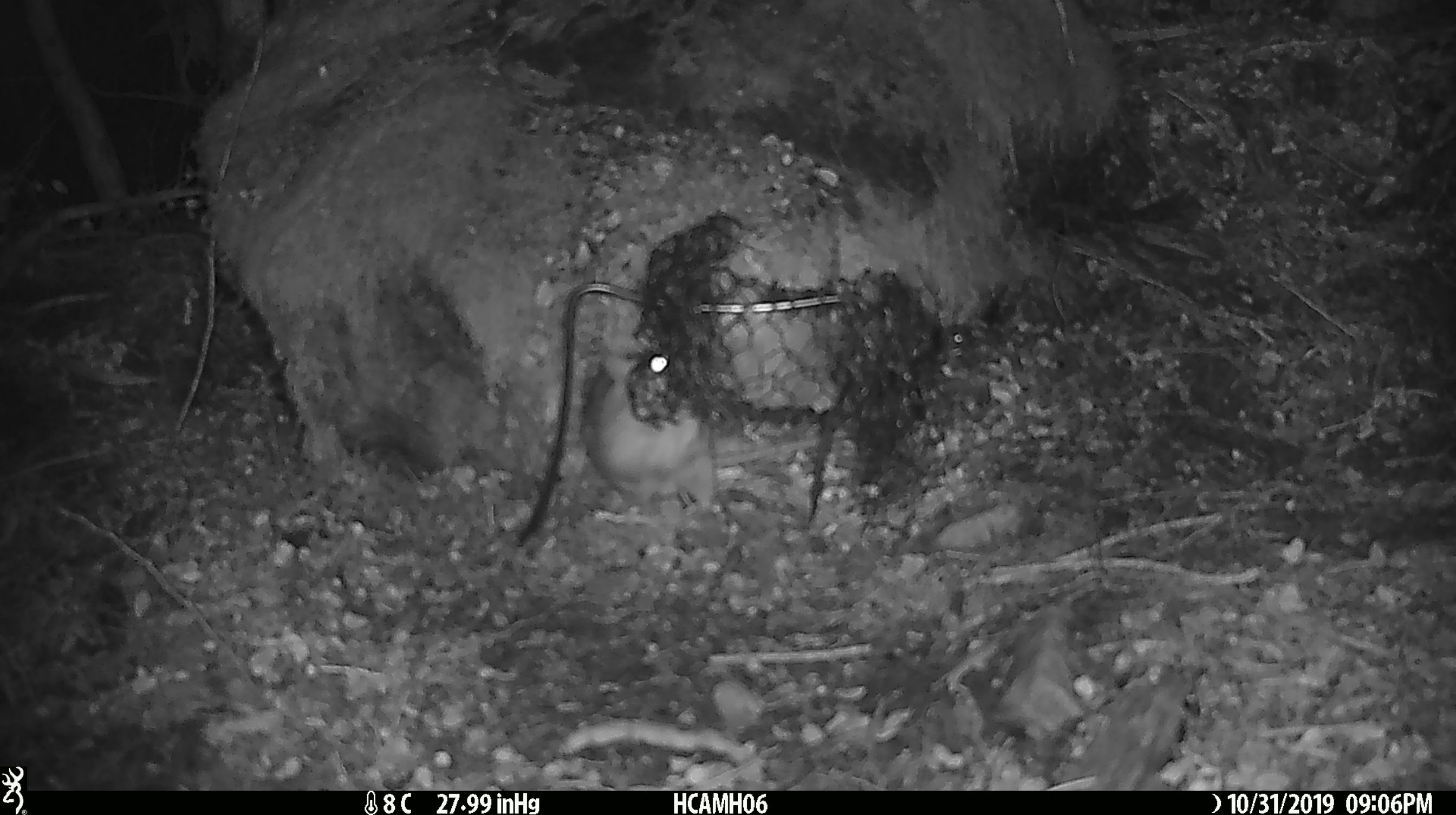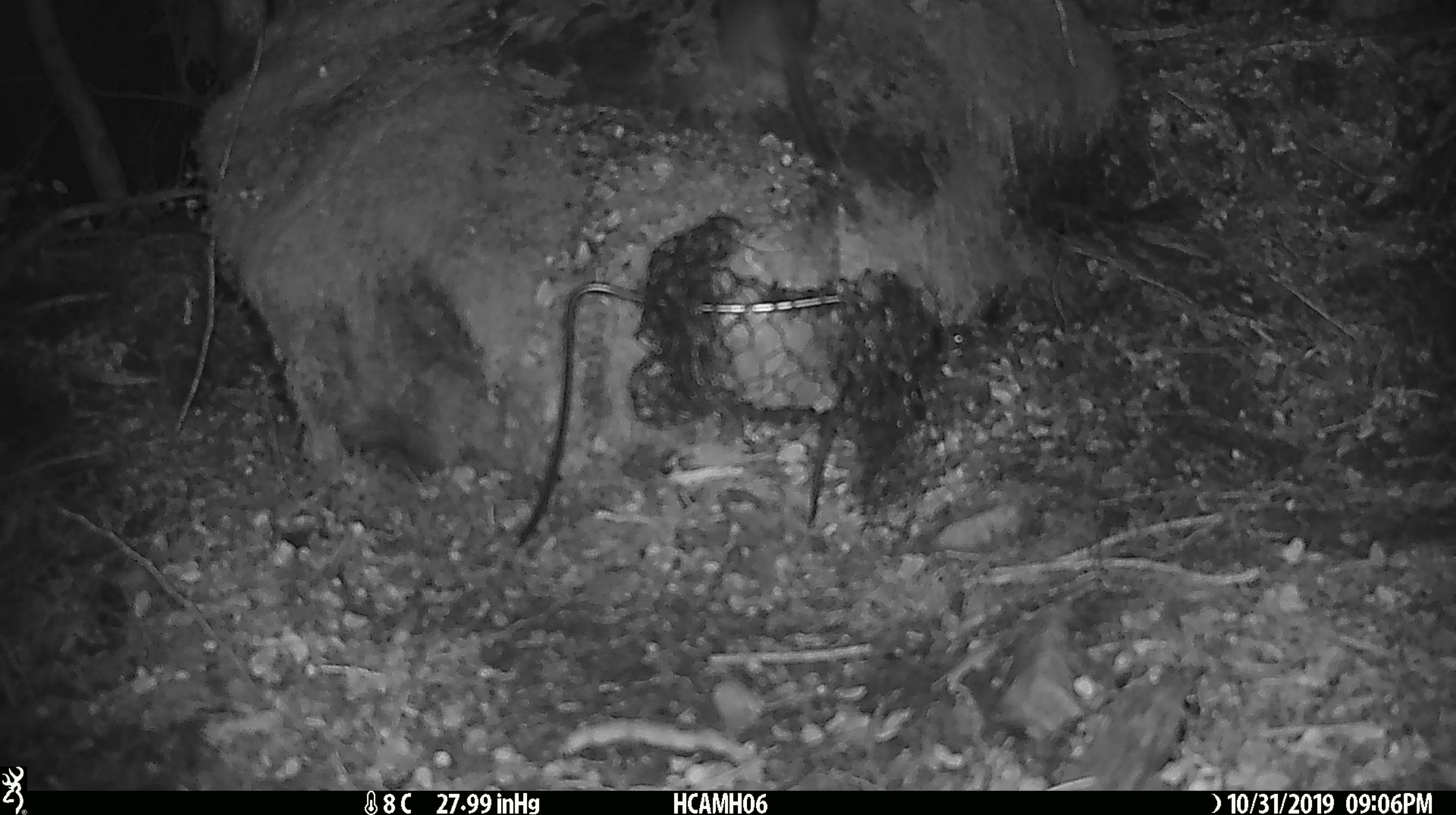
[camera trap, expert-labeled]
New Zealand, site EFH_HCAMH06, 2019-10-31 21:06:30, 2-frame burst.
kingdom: Animalia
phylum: Chordata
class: Mammalia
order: Rodentia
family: Muridae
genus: Rattus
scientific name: Rattus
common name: rat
Rat (Rattus).